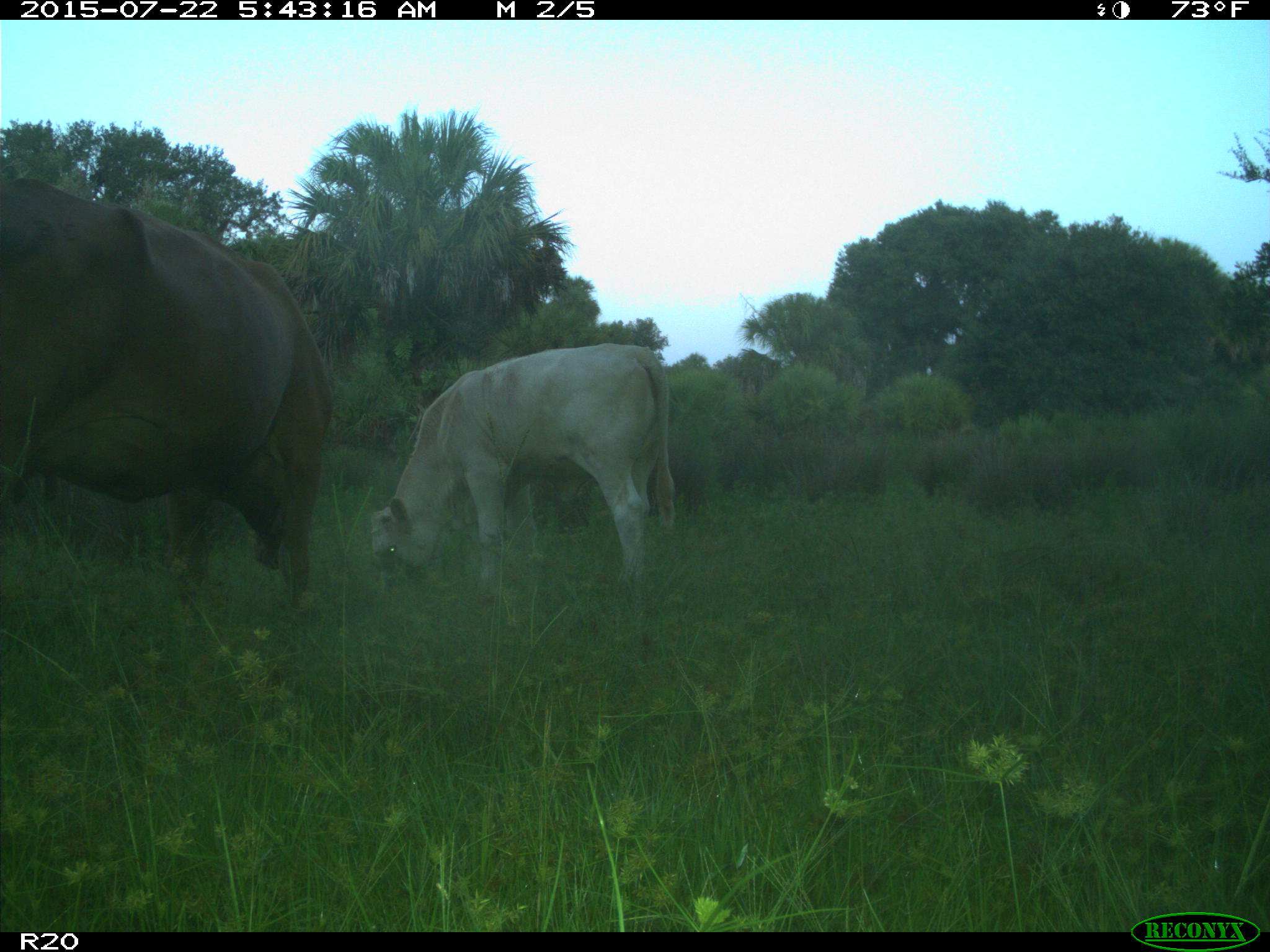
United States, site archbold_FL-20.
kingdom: Animalia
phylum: Chordata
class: Mammalia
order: Artiodactyla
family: Bovidae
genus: Bos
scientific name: Bos taurus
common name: domestic cow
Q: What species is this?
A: Bos taurus (domestic cow).